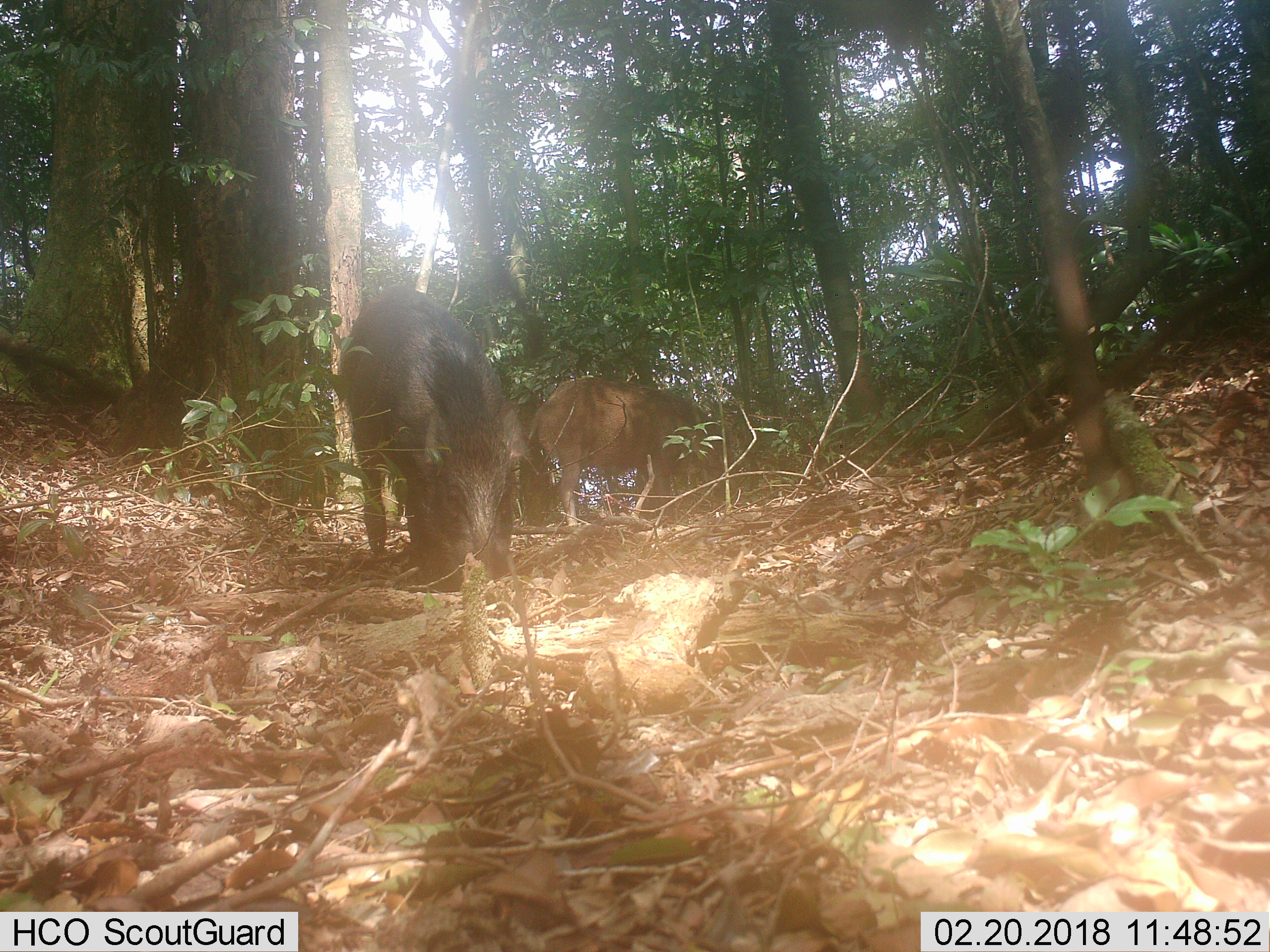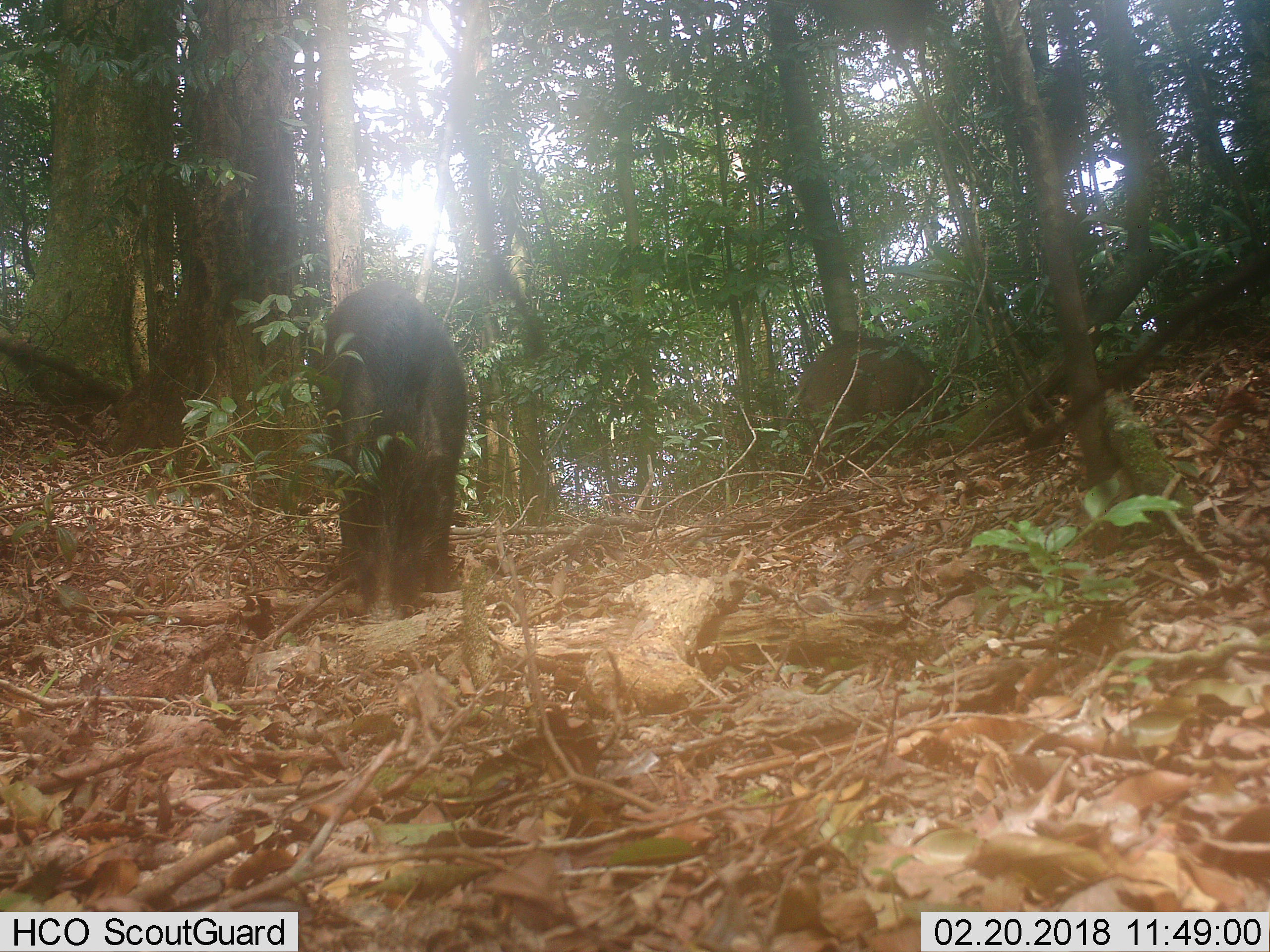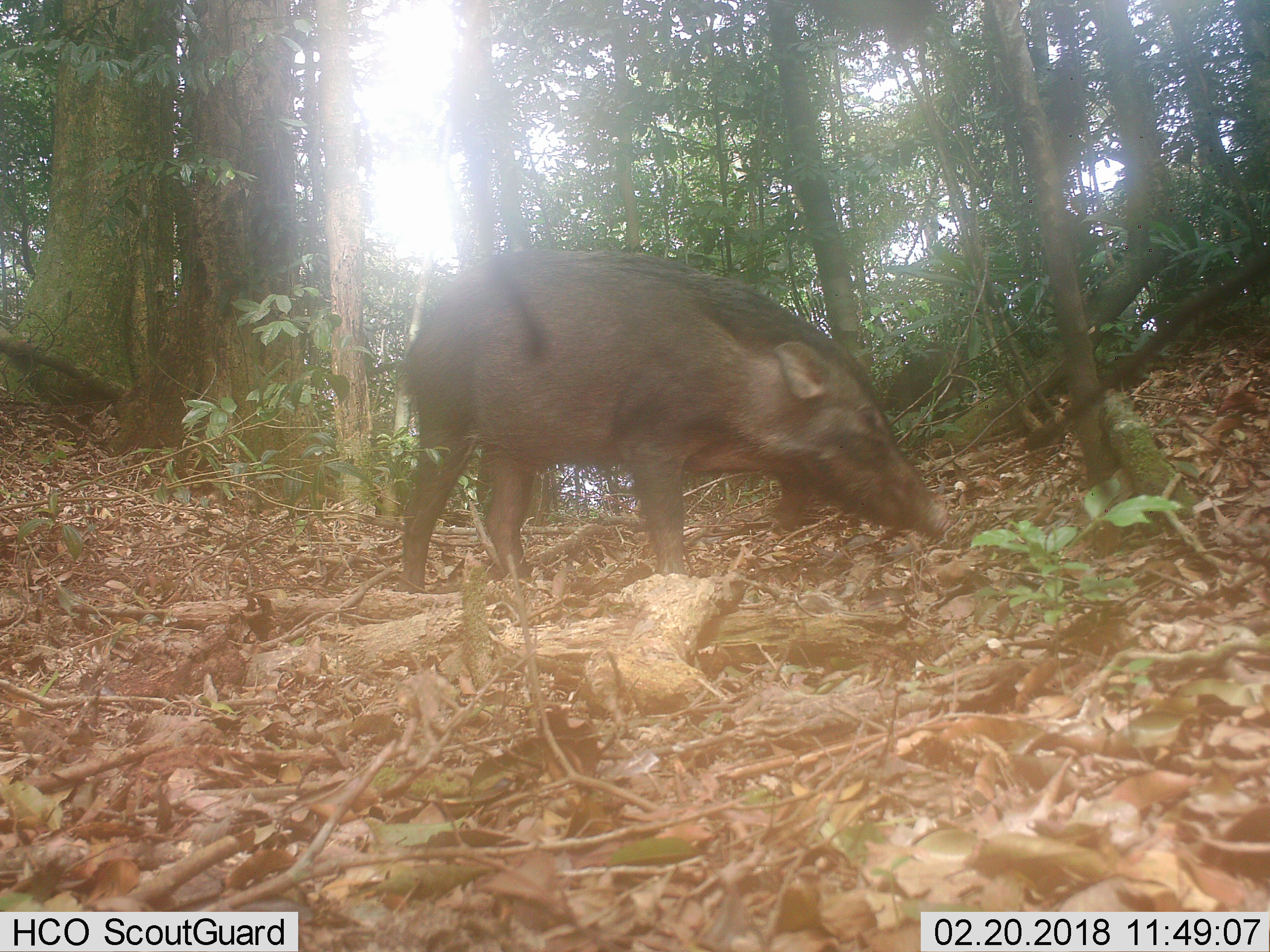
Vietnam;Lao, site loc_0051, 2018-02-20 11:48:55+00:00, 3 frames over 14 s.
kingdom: Animalia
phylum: Chordata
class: Mammalia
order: Artiodactyla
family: Suidae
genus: Sus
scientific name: Sus scrofa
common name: eurasian wild pig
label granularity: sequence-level